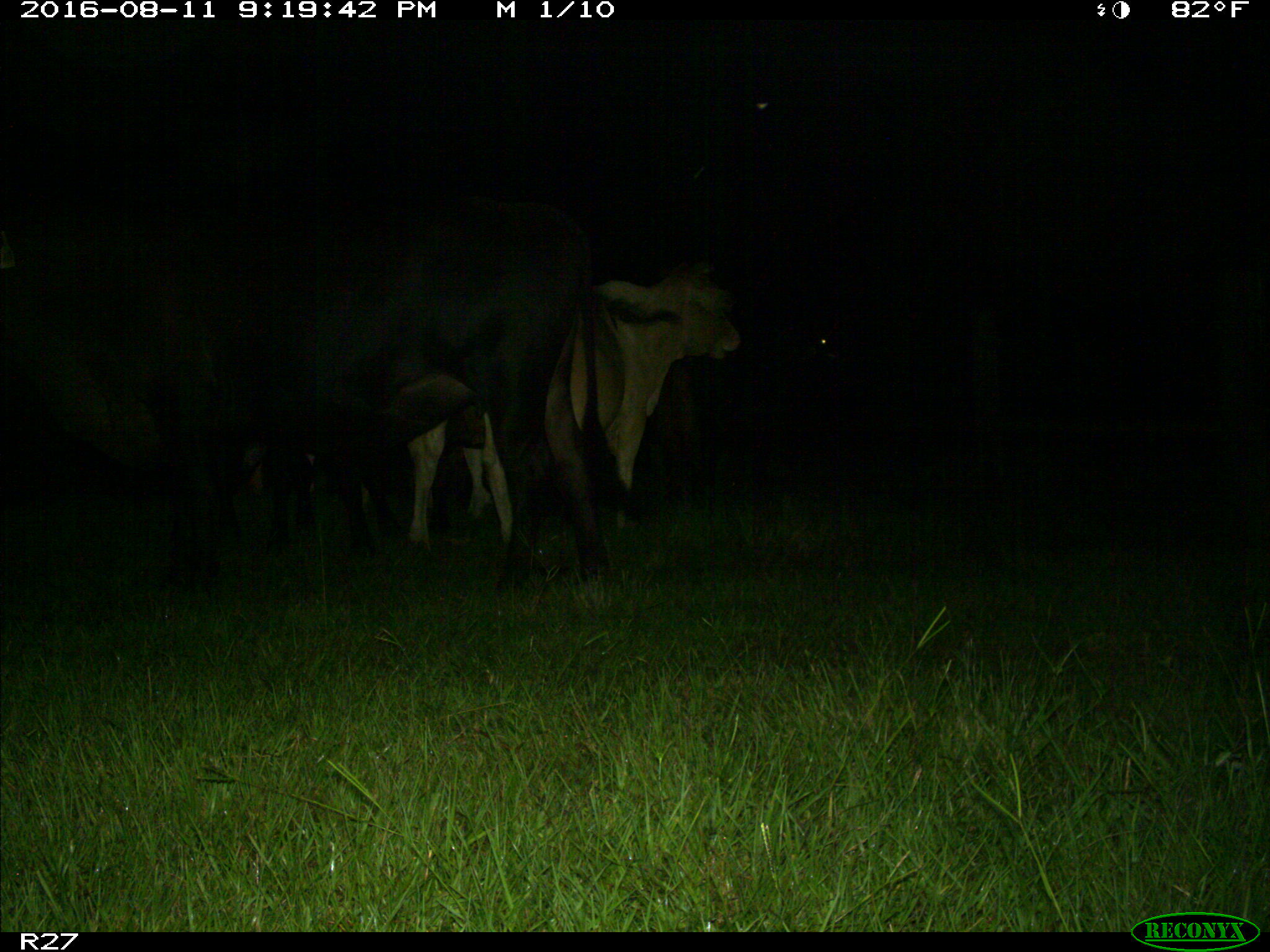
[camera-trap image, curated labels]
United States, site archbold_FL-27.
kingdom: Animalia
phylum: Chordata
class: Mammalia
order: Artiodactyla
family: Bovidae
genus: Bos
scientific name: Bos taurus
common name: domestic cow